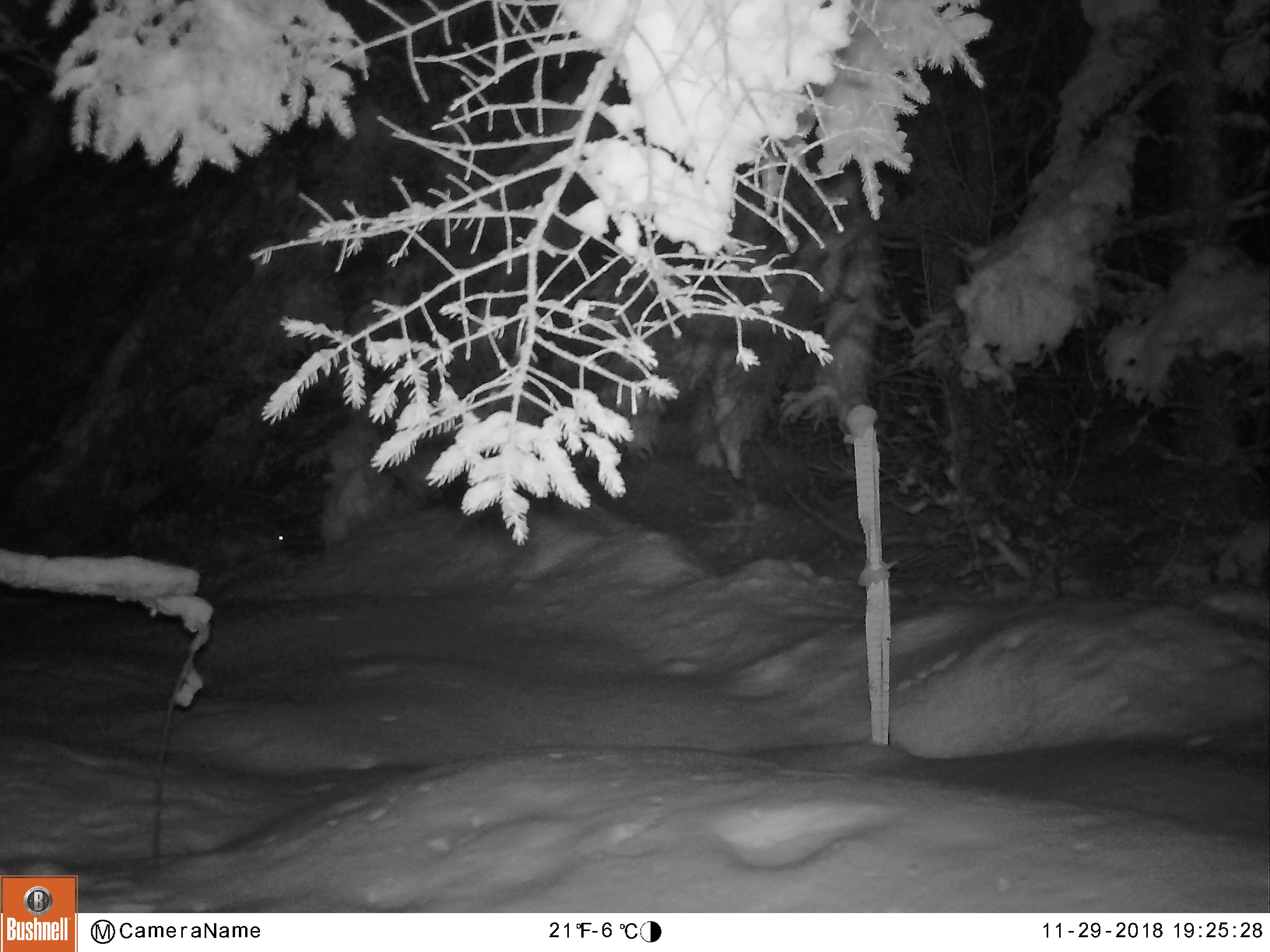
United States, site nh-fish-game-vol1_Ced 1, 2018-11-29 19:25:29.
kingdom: Animalia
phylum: Chordata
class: Mammalia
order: Lagomorpha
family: Leporidae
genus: Lepus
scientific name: Lepus americanus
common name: snowshoe hare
Snowshoe hare (Lepus americanus).